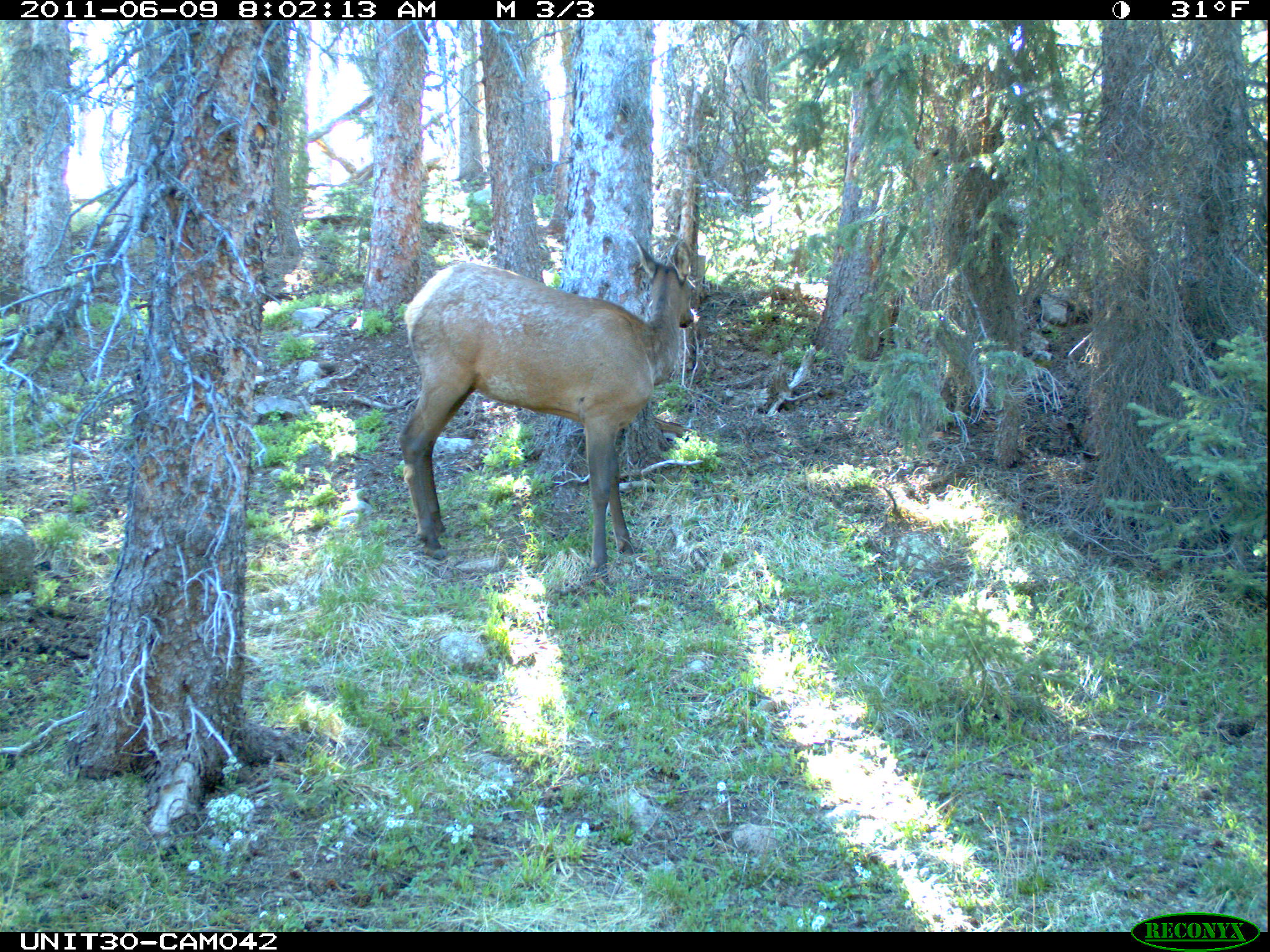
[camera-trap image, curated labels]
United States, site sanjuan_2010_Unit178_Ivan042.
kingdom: Animalia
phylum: Chordata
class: Mammalia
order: Artiodactyla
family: Cervidae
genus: Cervus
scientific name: Cervus elaphus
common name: red deer